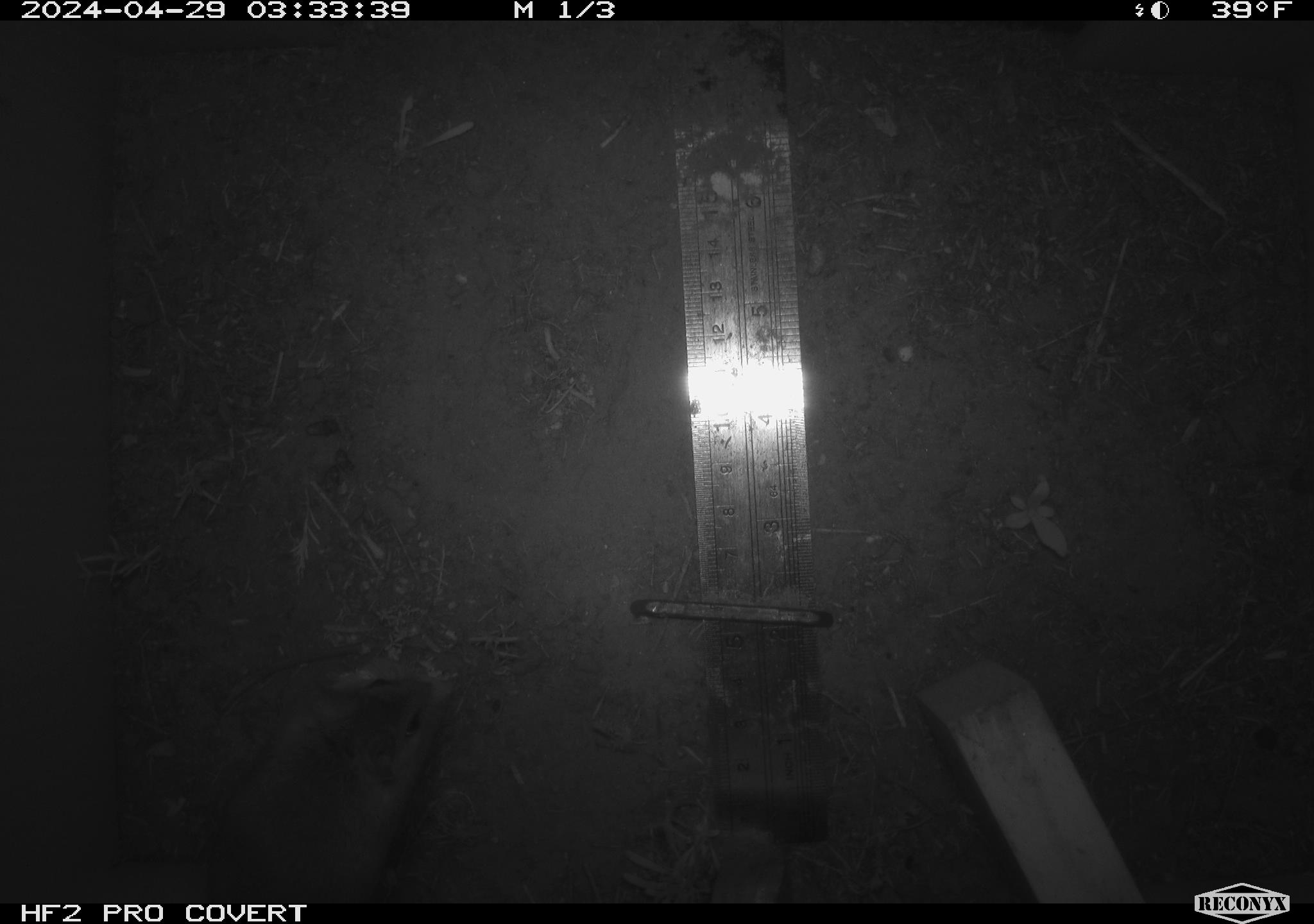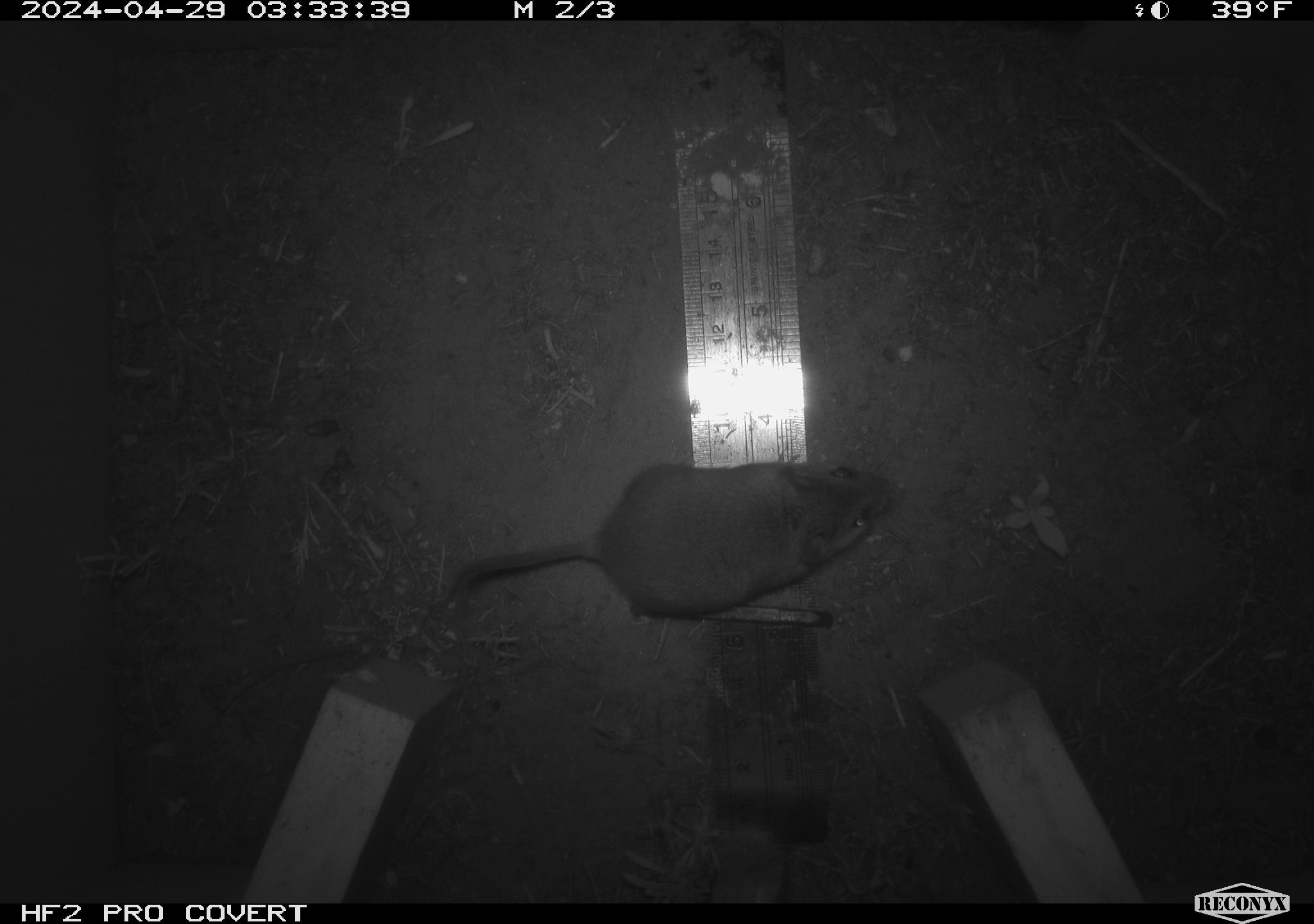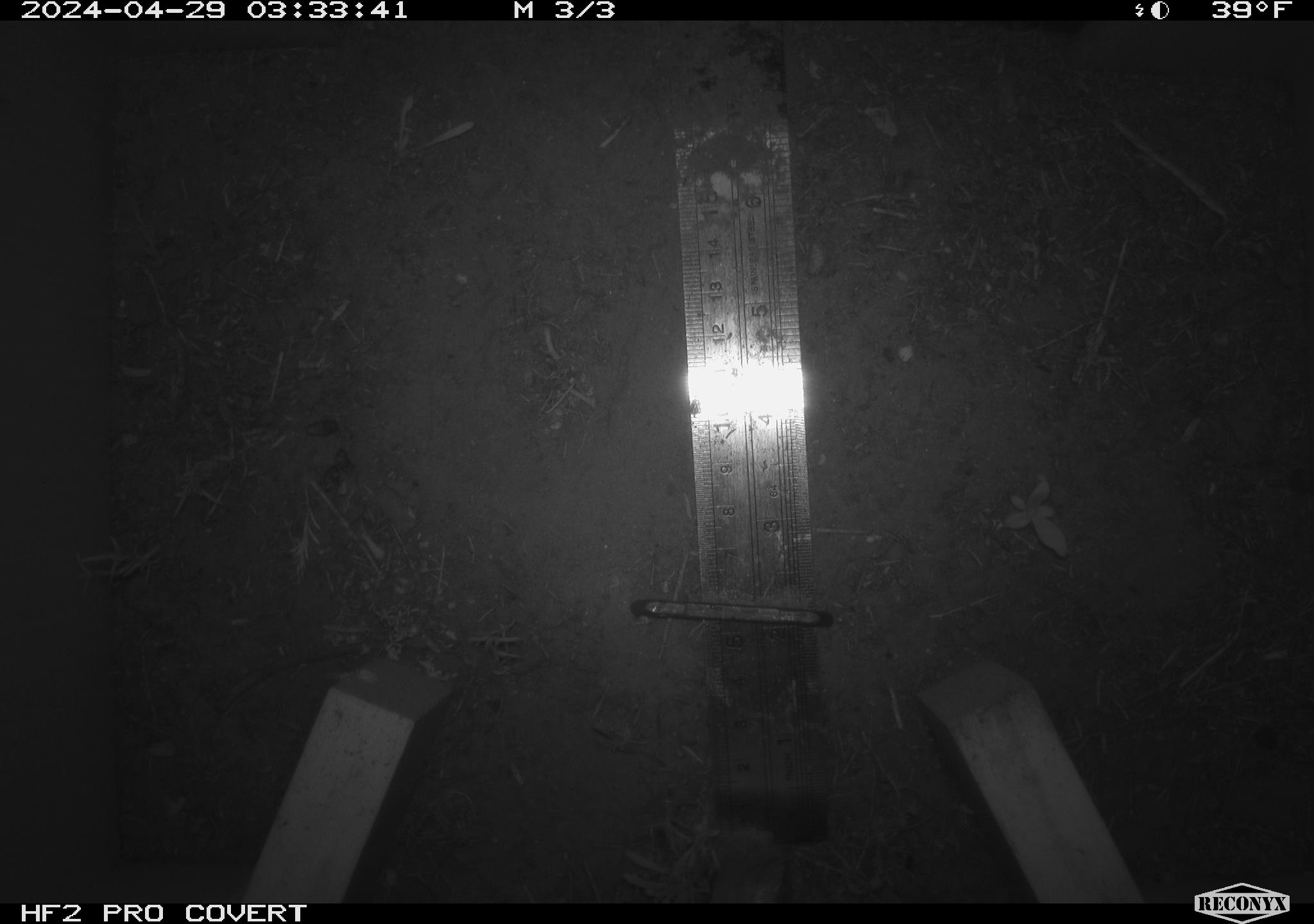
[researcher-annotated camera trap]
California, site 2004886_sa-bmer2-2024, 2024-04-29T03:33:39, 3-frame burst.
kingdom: Animalia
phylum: Chordata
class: Mammalia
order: Rodentia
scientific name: Rodentia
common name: mouse species